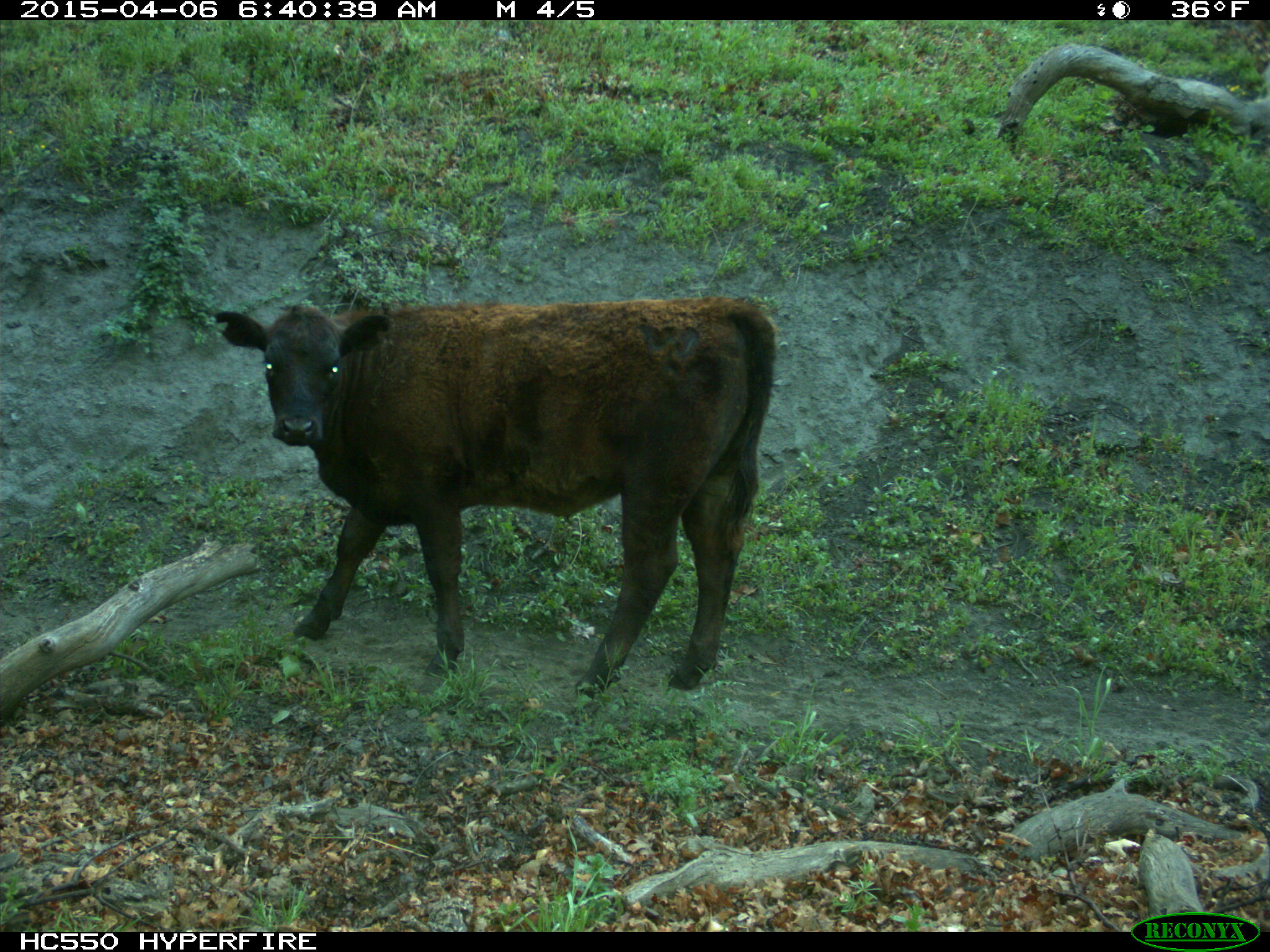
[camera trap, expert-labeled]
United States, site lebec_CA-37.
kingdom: Animalia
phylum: Chordata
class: Mammalia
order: Artiodactyla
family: Bovidae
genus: Bos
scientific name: Bos taurus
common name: domestic cow